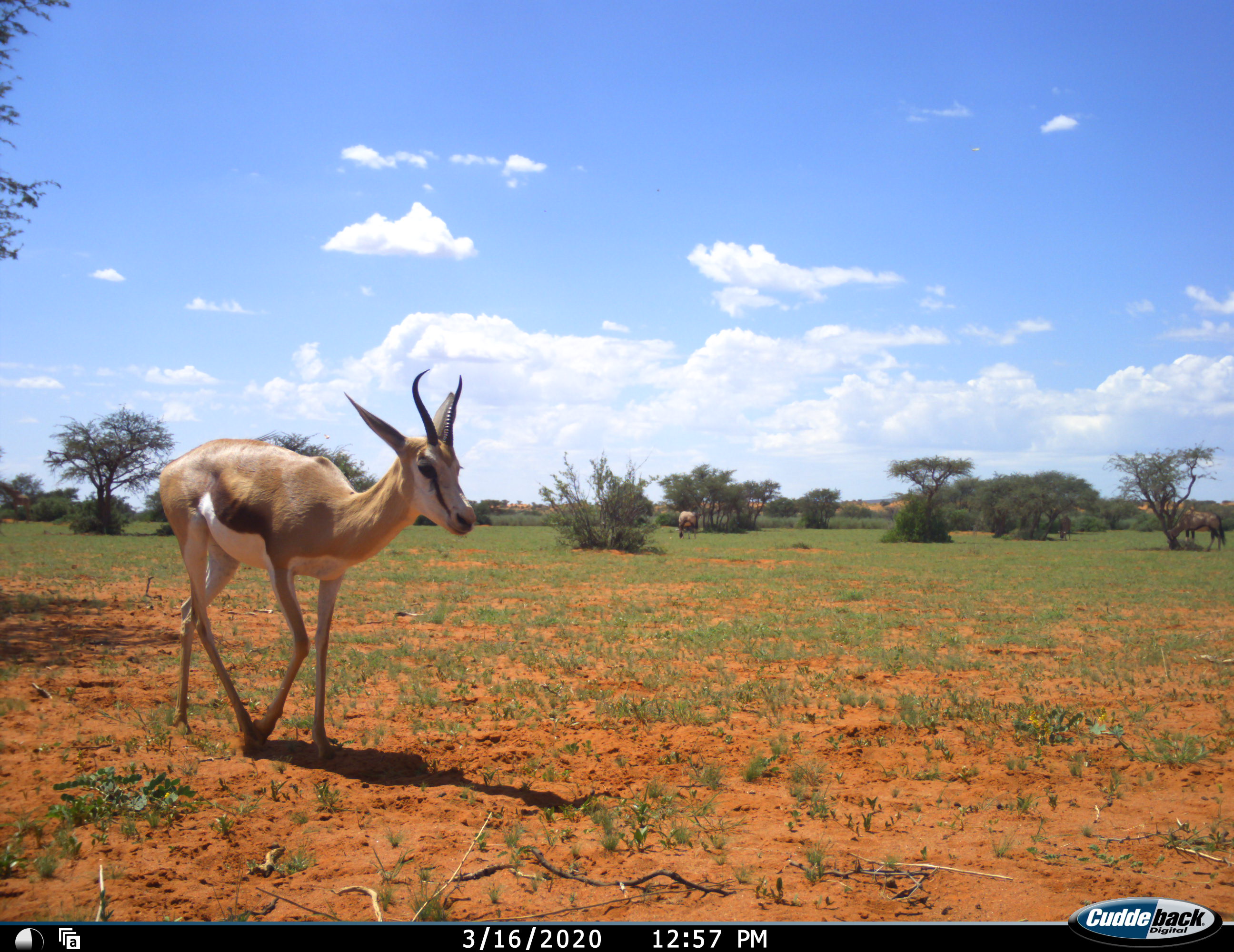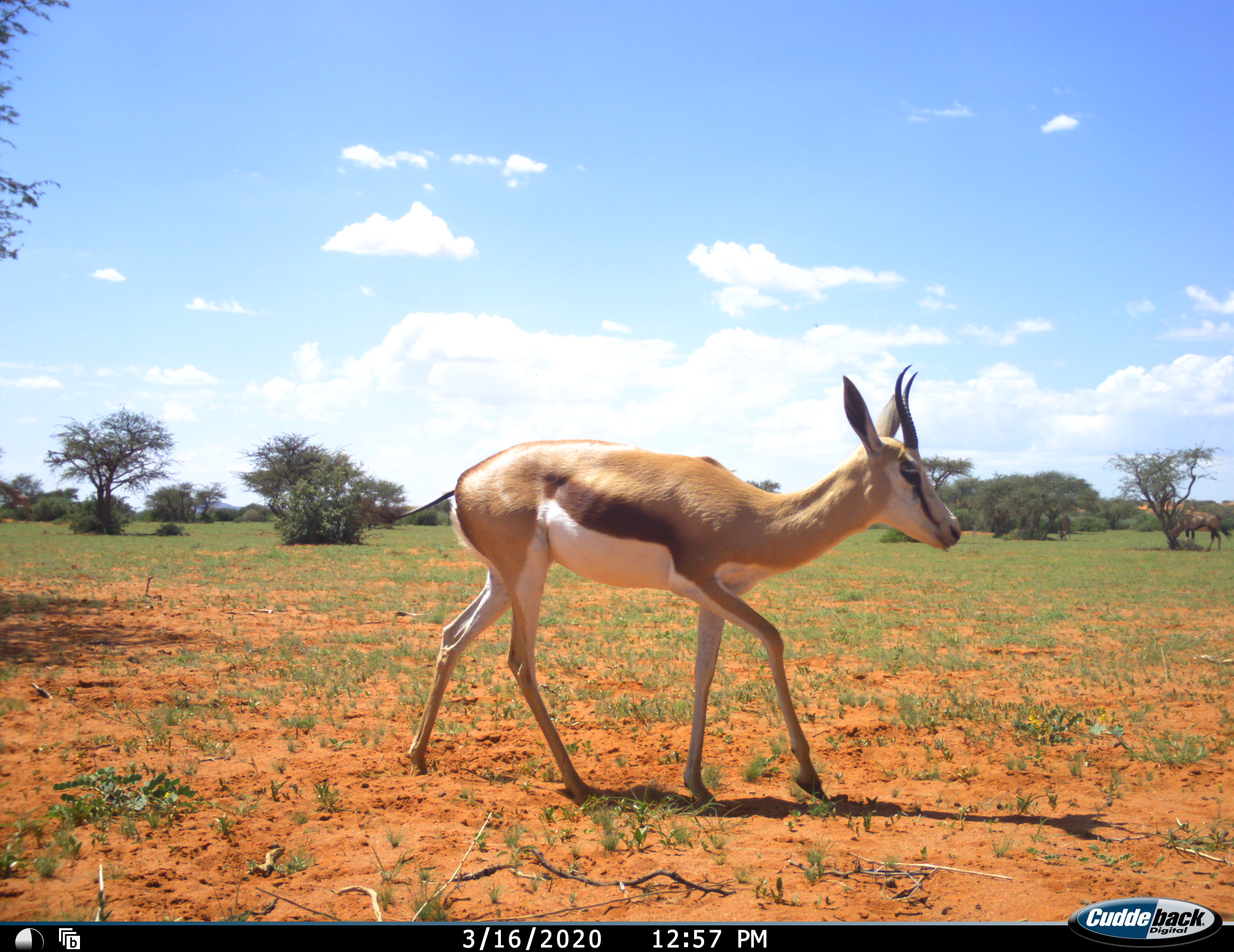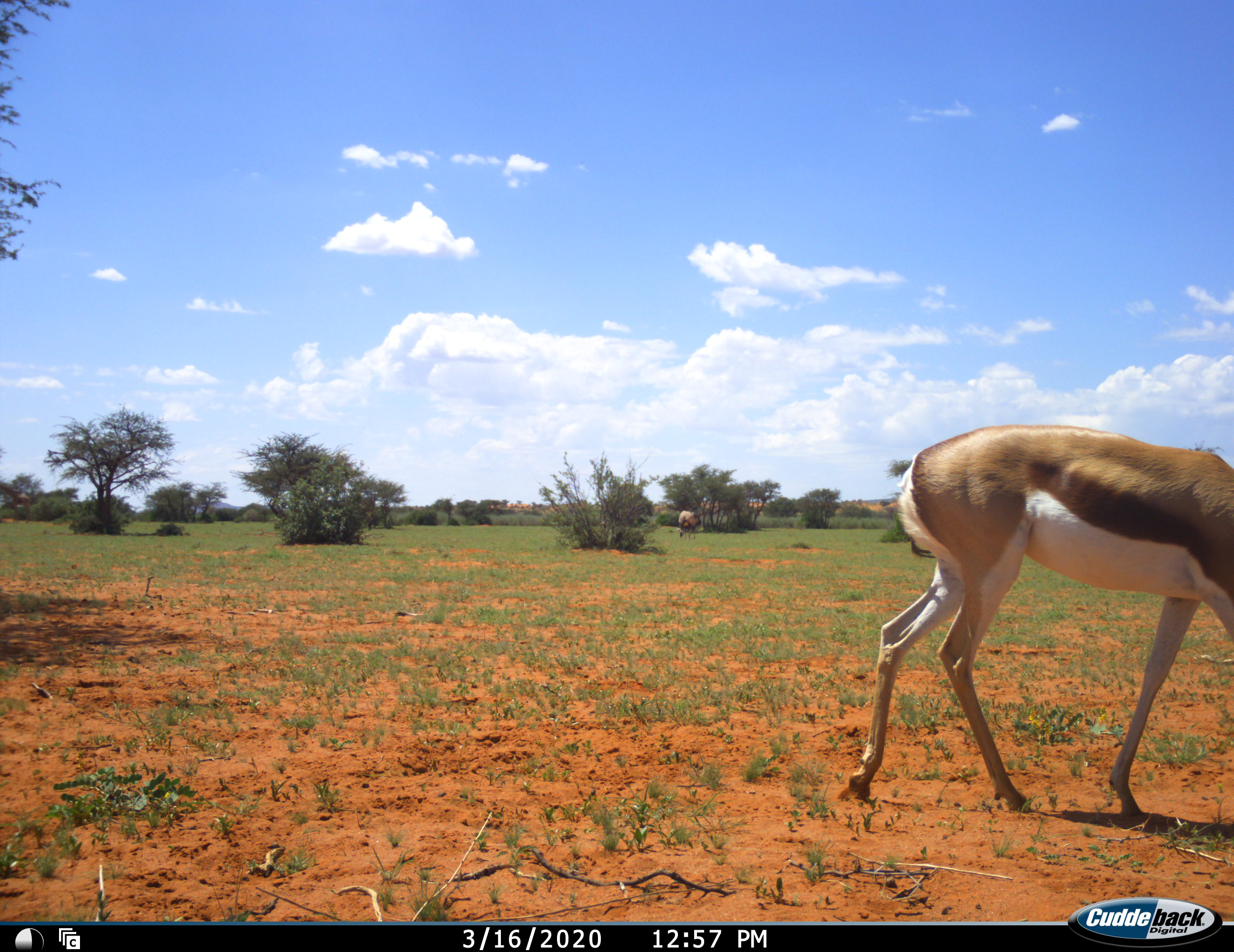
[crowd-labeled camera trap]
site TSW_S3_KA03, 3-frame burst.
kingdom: Animalia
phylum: Chordata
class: Mammalia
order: Artiodactyla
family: Bovidae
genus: Antidorcas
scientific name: Antidorcas marsupialis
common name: springbok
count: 1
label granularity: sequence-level